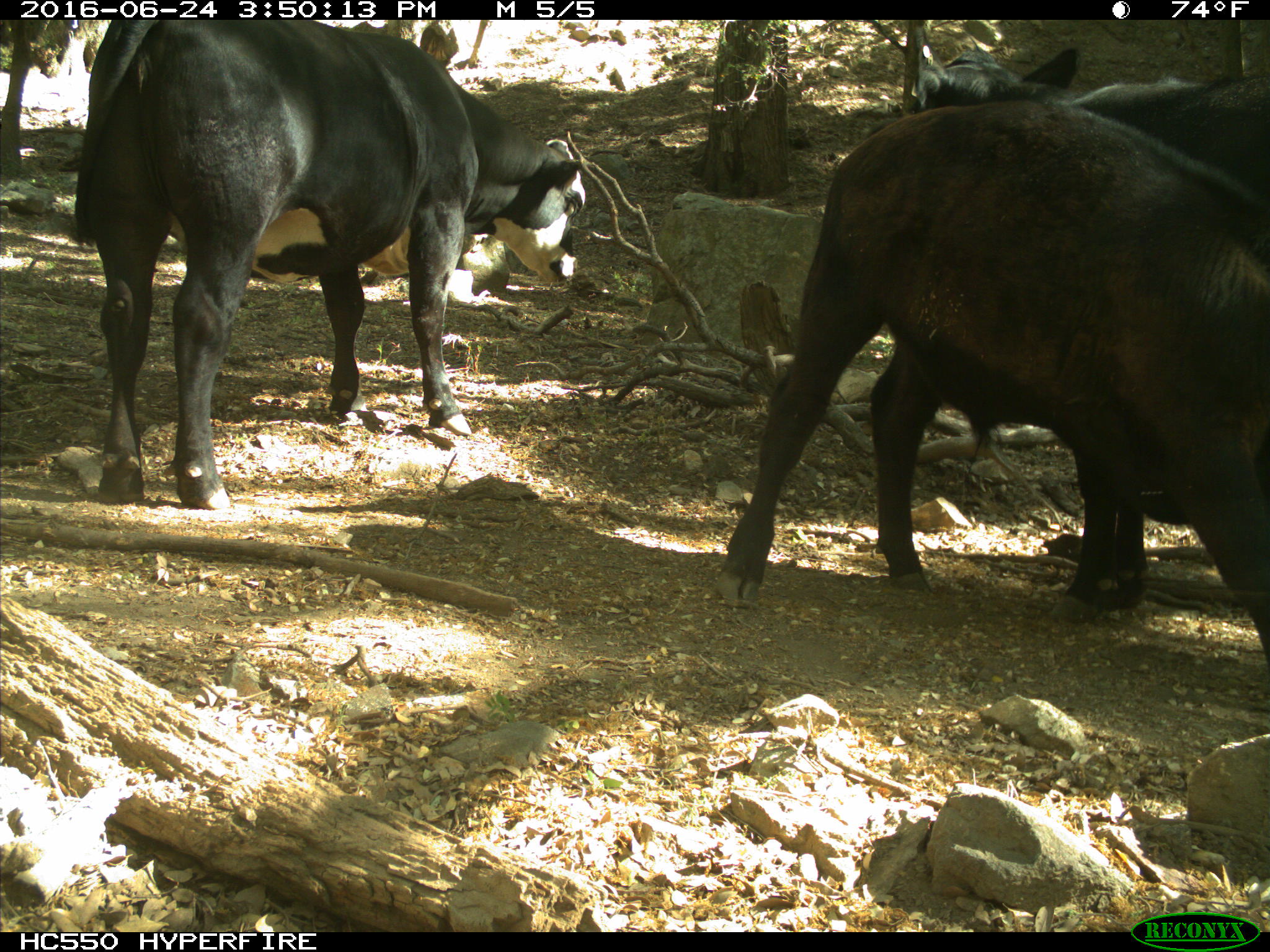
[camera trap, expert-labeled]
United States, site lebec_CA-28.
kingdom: Animalia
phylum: Chordata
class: Mammalia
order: Artiodactyla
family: Bovidae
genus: Bos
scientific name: Bos taurus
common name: domestic cow